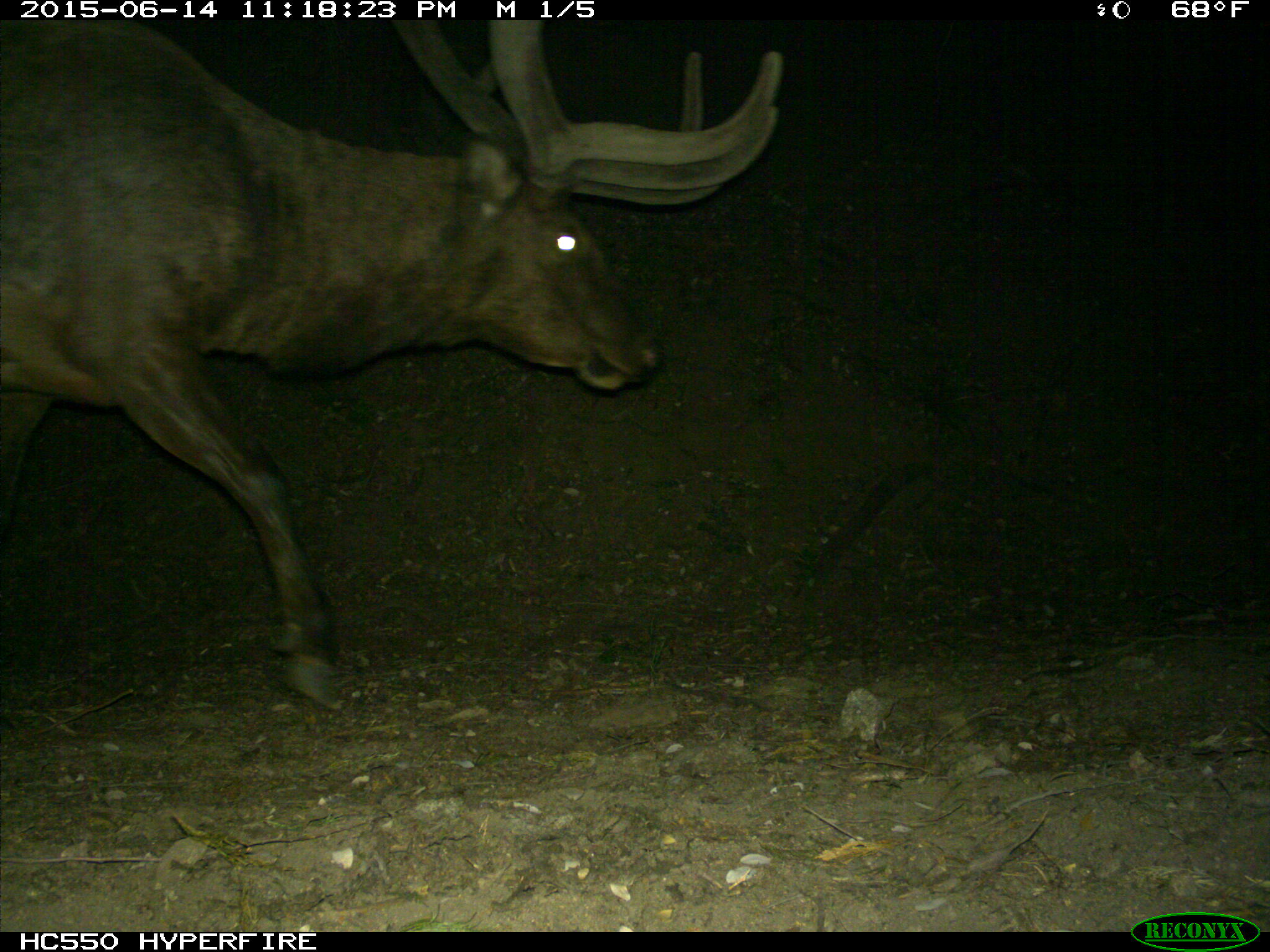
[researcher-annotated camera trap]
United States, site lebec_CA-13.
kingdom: Animalia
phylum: Chordata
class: Mammalia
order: Artiodactyla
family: Cervidae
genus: Cervus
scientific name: Cervus canadensis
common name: elk